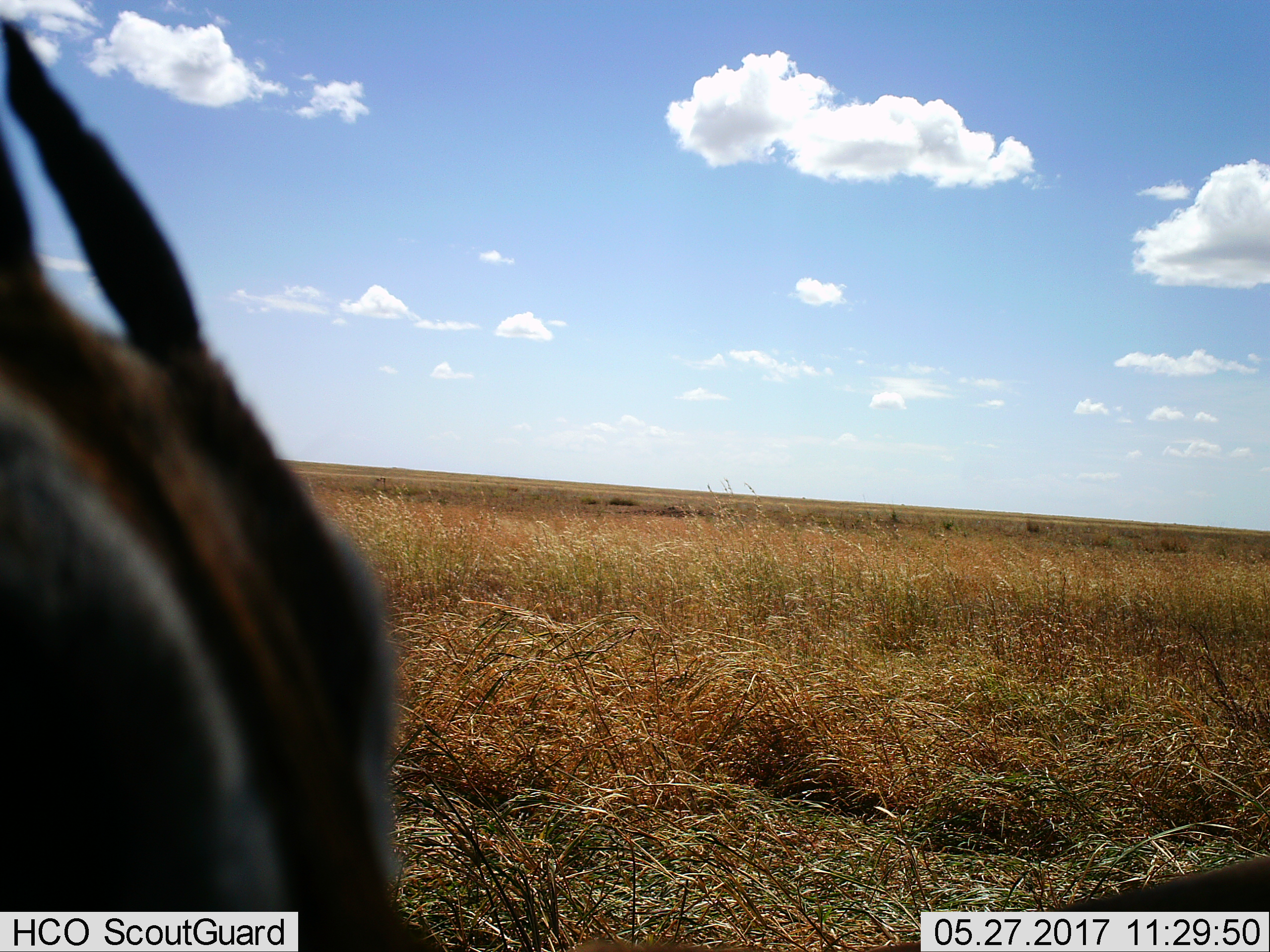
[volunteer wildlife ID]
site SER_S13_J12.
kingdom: Animalia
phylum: Chordata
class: Mammalia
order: Artiodactyla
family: Bovidae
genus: Eudorcas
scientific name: Eudorcas thomsonii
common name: thomson's gazelle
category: gazellethomsons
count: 1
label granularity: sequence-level